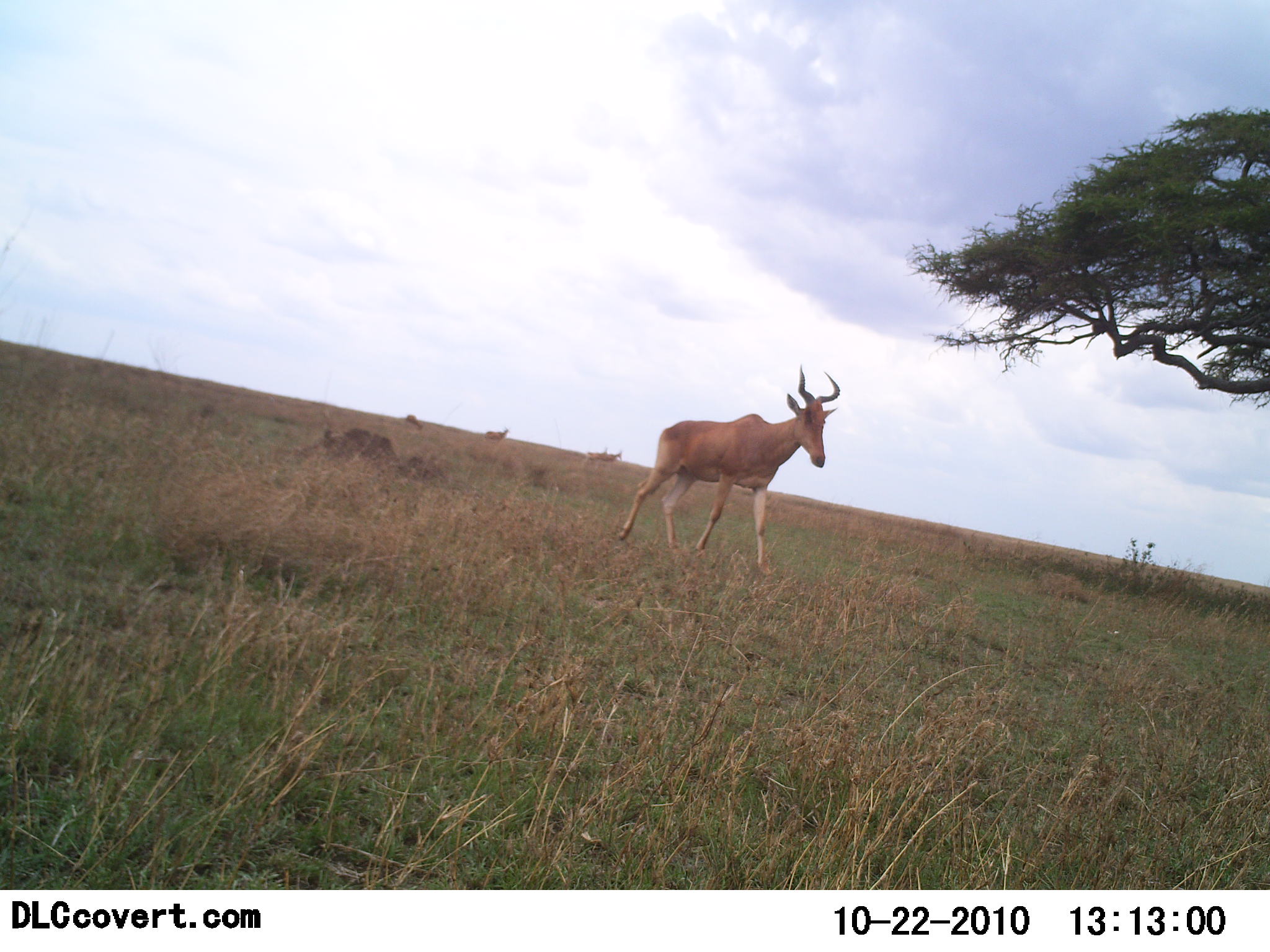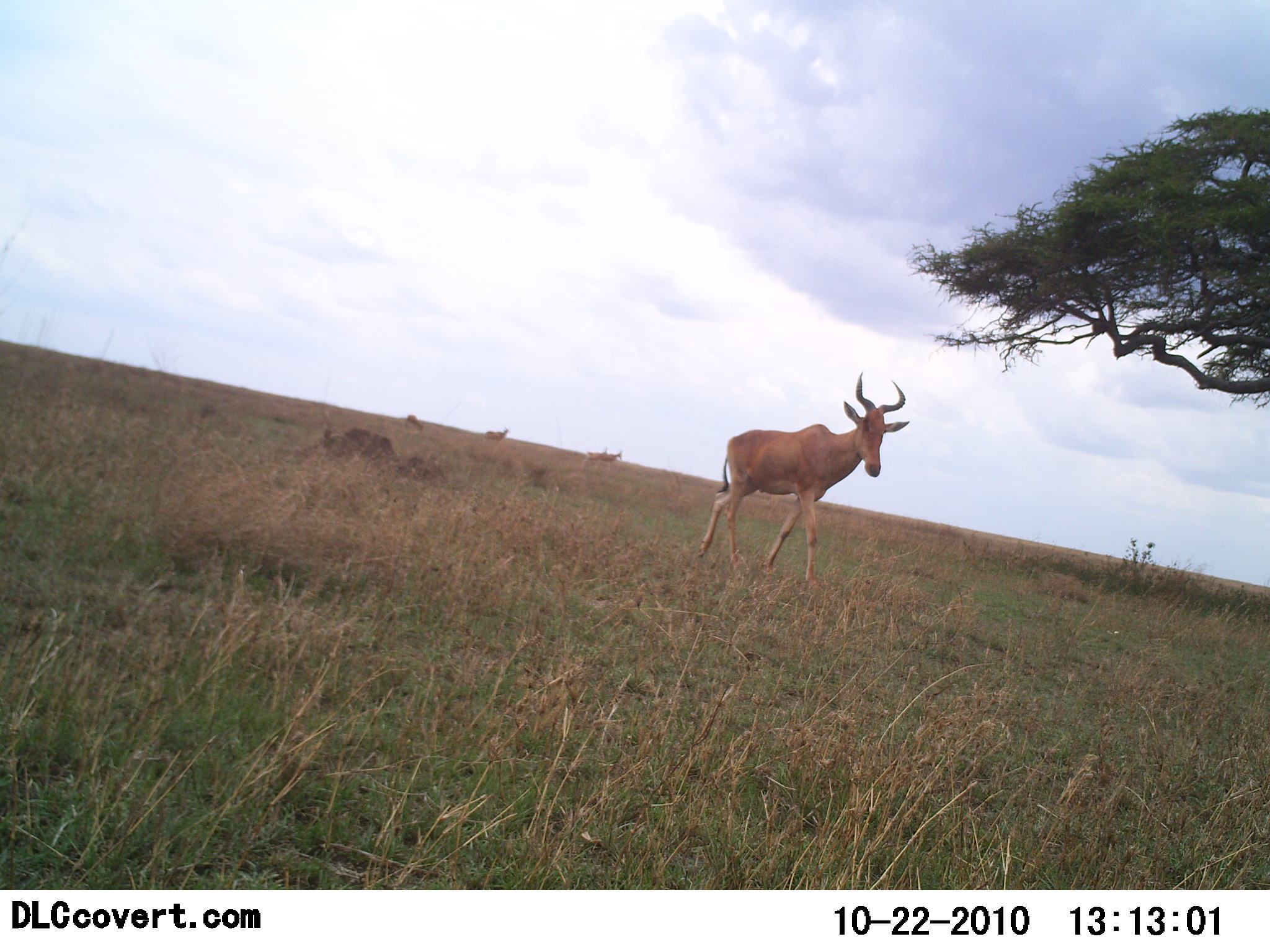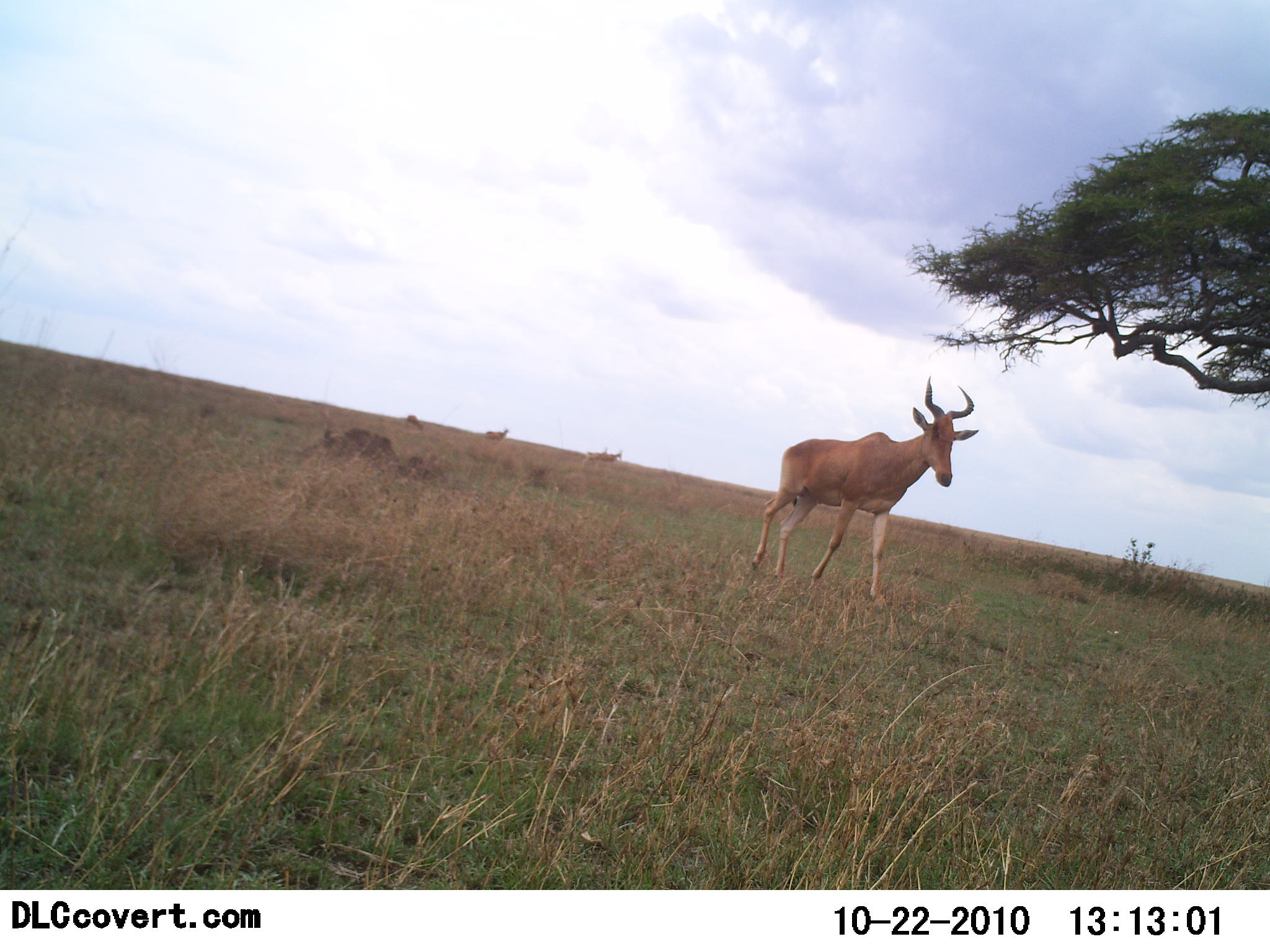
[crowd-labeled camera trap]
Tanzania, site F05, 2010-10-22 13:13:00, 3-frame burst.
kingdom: Animalia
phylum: Chordata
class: Mammalia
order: Artiodactyla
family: Bovidae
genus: Alcelaphus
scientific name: Alcelaphus buselaphus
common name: hartebeest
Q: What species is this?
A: Hartebeest (Alcelaphus buselaphus).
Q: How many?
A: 1.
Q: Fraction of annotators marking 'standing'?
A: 25%.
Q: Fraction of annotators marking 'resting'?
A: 0%.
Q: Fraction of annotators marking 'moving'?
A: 90%.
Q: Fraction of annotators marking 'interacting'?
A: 0%.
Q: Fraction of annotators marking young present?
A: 0%.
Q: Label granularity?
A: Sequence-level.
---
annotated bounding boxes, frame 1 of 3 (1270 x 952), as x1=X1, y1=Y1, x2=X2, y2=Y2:
animal: x1=618, y1=364, x2=841, y2=583; x1=483, y1=427, x2=510, y2=441; x1=585, y1=450, x2=606, y2=465; x1=404, y1=415, x2=423, y2=431; x1=601, y1=452, x2=622, y2=464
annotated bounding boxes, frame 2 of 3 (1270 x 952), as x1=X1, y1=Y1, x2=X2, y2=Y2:
animal: x1=698, y1=371, x2=910, y2=592; x1=483, y1=426, x2=509, y2=444; x1=598, y1=451, x2=622, y2=467; x1=585, y1=450, x2=608, y2=465; x1=405, y1=415, x2=424, y2=431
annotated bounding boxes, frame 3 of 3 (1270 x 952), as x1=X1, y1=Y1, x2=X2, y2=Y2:
animal: x1=752, y1=375, x2=979, y2=603; x1=482, y1=428, x2=510, y2=447; x1=586, y1=449, x2=608, y2=464; x1=599, y1=451, x2=622, y2=465; x1=406, y1=415, x2=424, y2=429